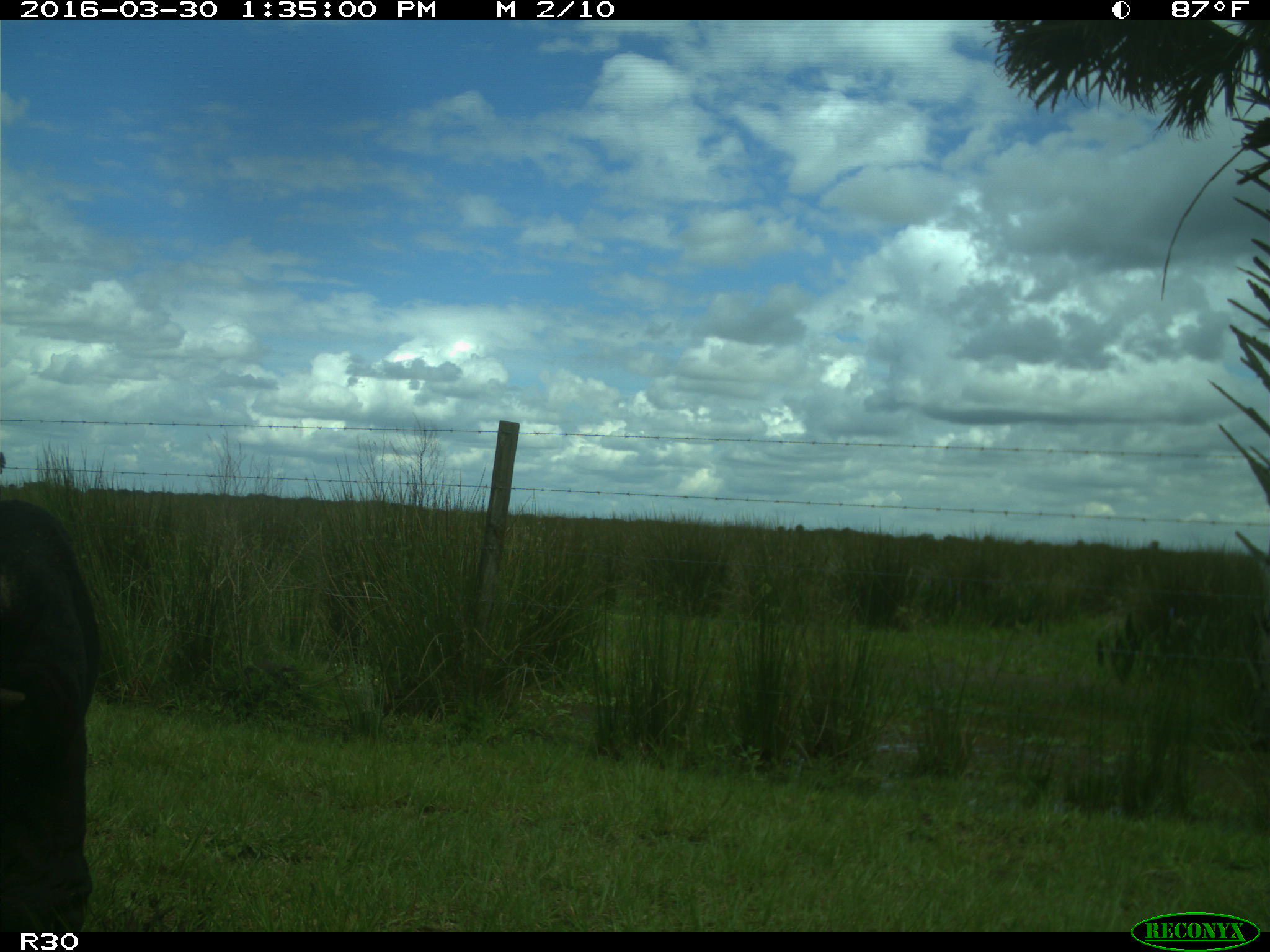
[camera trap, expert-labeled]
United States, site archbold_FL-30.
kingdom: Animalia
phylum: Chordata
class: Mammalia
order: Artiodactyla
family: Bovidae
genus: Bos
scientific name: Bos taurus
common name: domestic cow